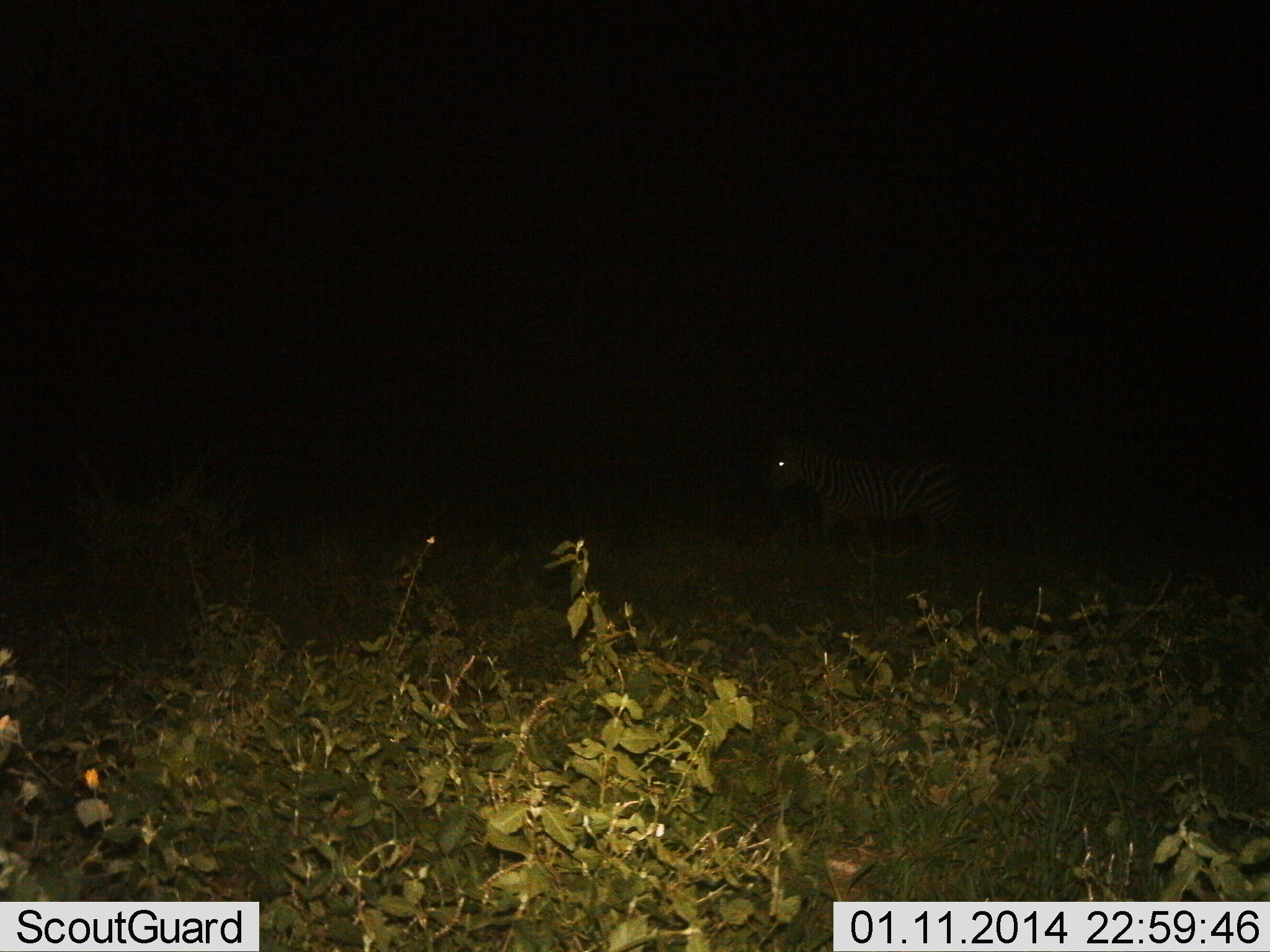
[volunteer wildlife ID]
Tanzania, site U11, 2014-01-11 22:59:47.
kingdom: Animalia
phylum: Chordata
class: Mammalia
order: Perissodactyla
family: Equidae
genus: Equus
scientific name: Equus quagga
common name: plains zebra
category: zebra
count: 1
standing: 60%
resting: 0%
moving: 40%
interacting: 0%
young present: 0%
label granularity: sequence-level